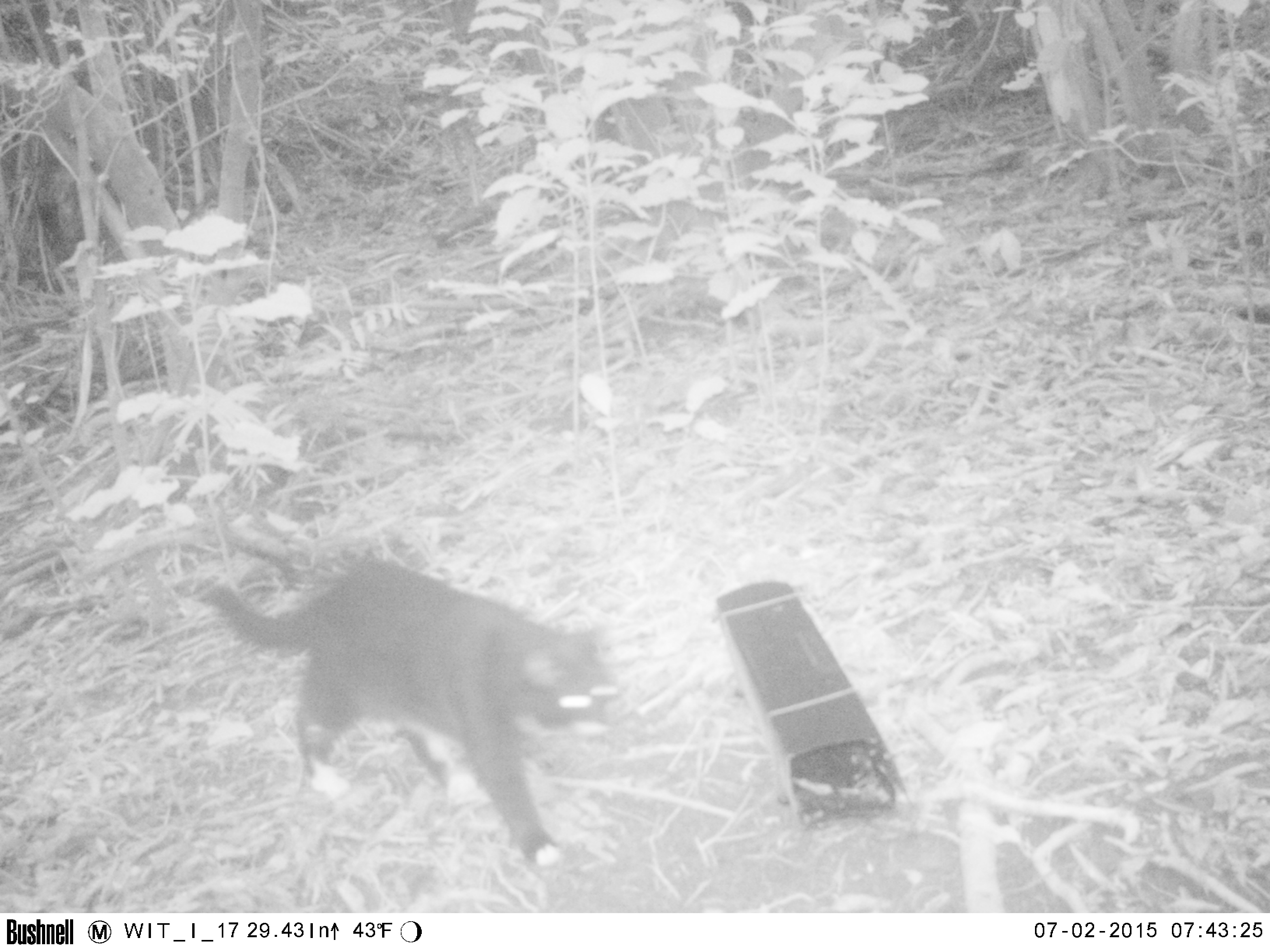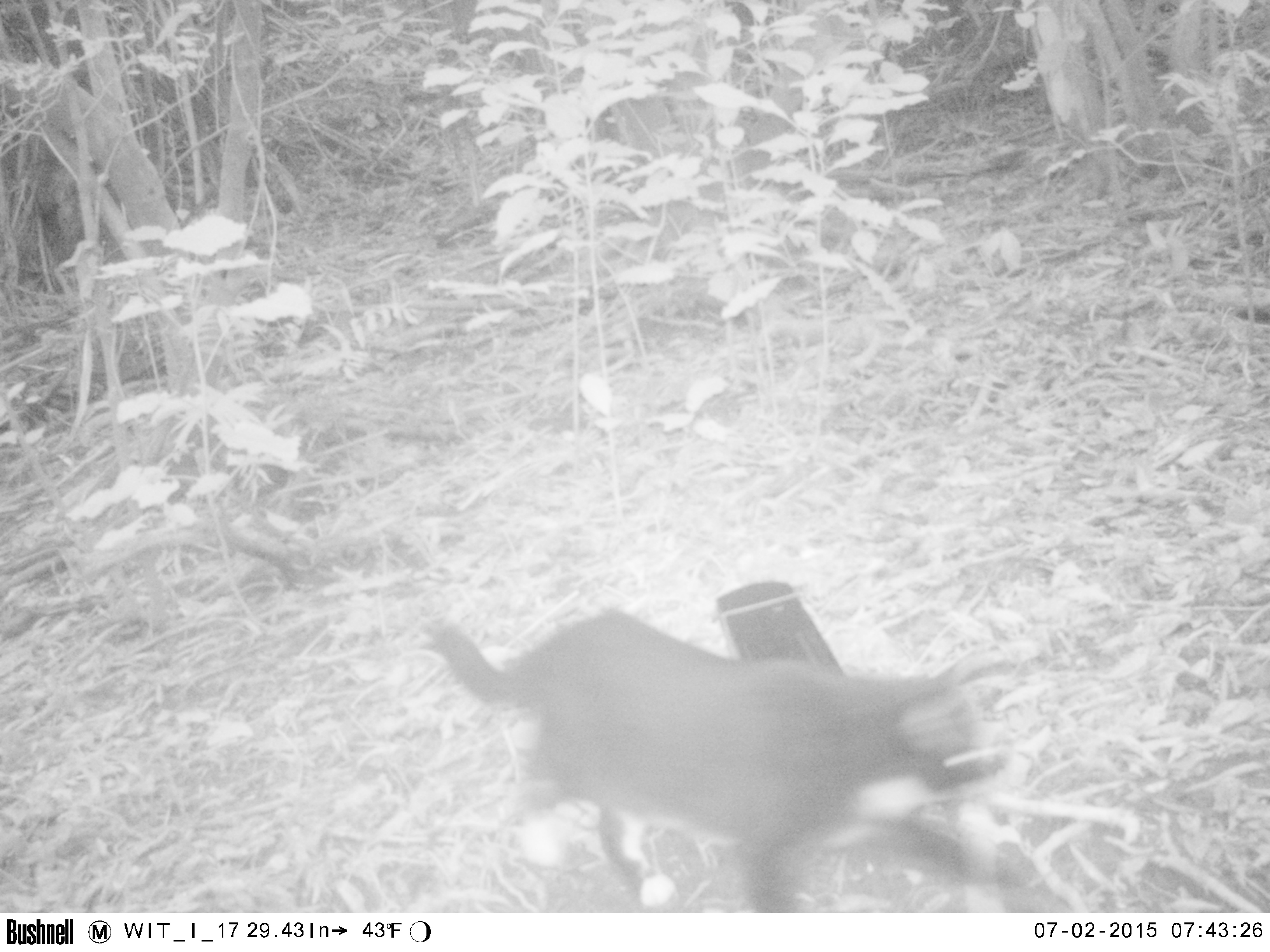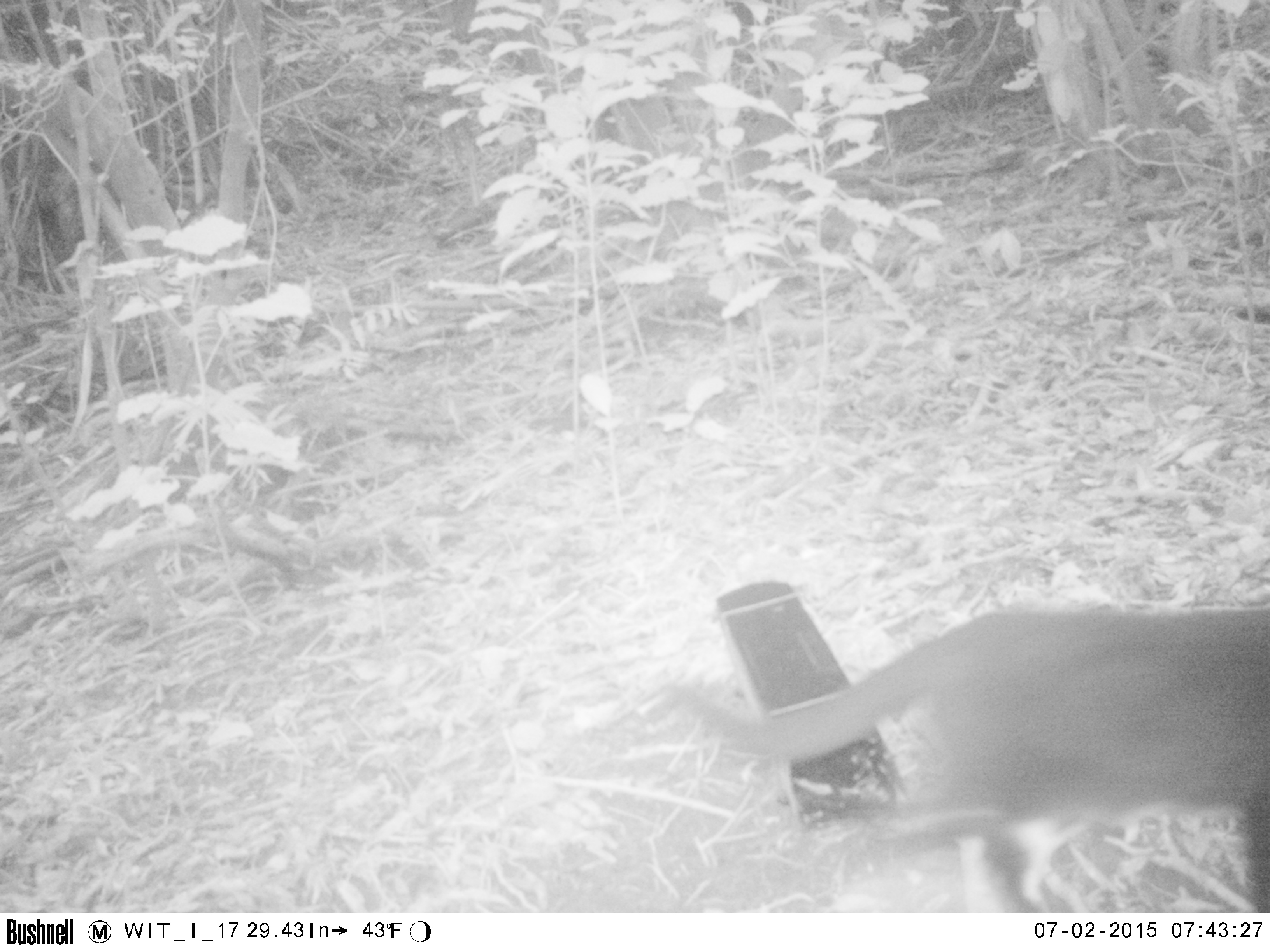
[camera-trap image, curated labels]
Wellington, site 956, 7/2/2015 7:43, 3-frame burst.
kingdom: Animalia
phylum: Chordata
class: Mammalia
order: Carnivora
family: Felidae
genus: Felis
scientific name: Felis catus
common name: cat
Cat (Felis catus).